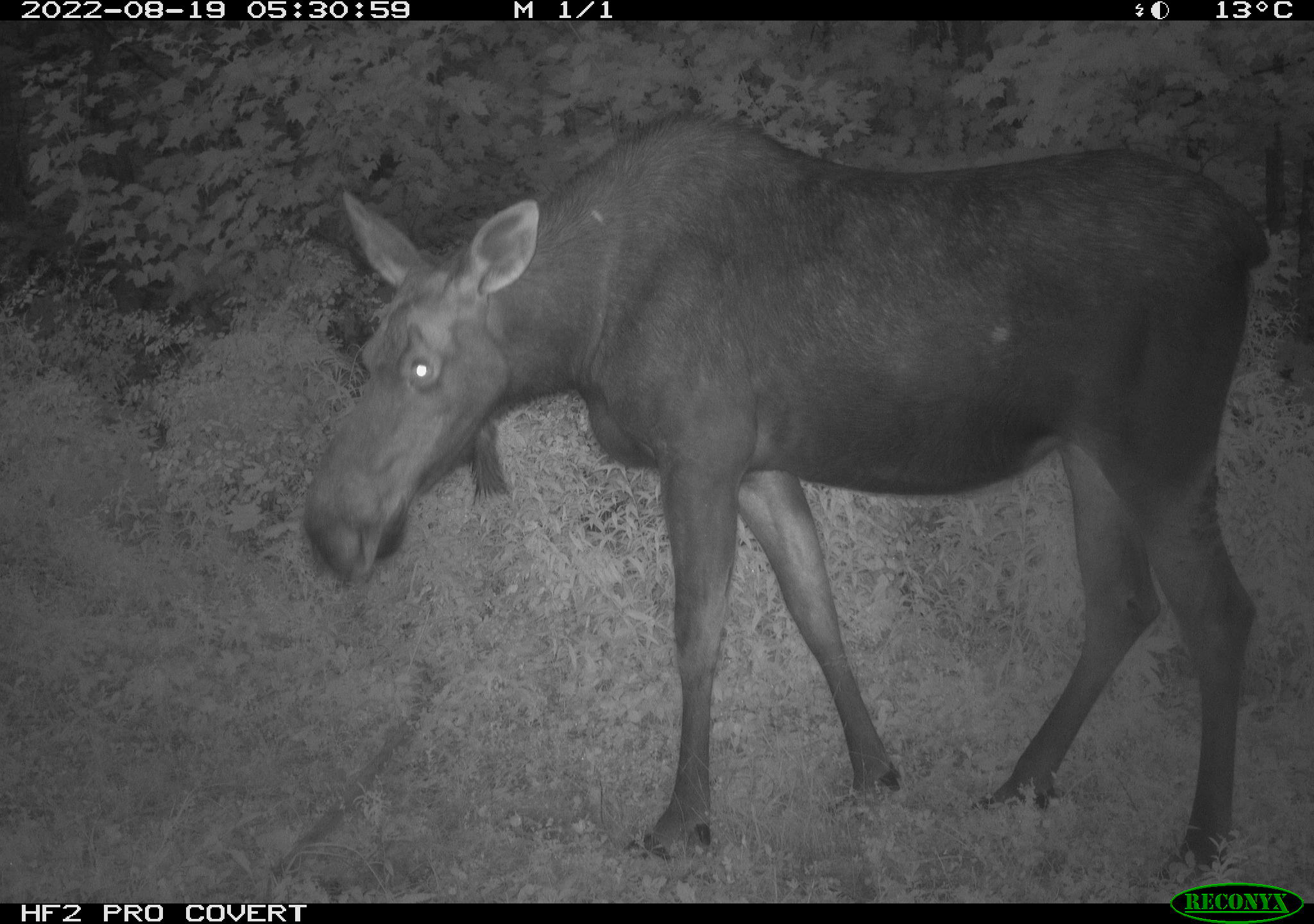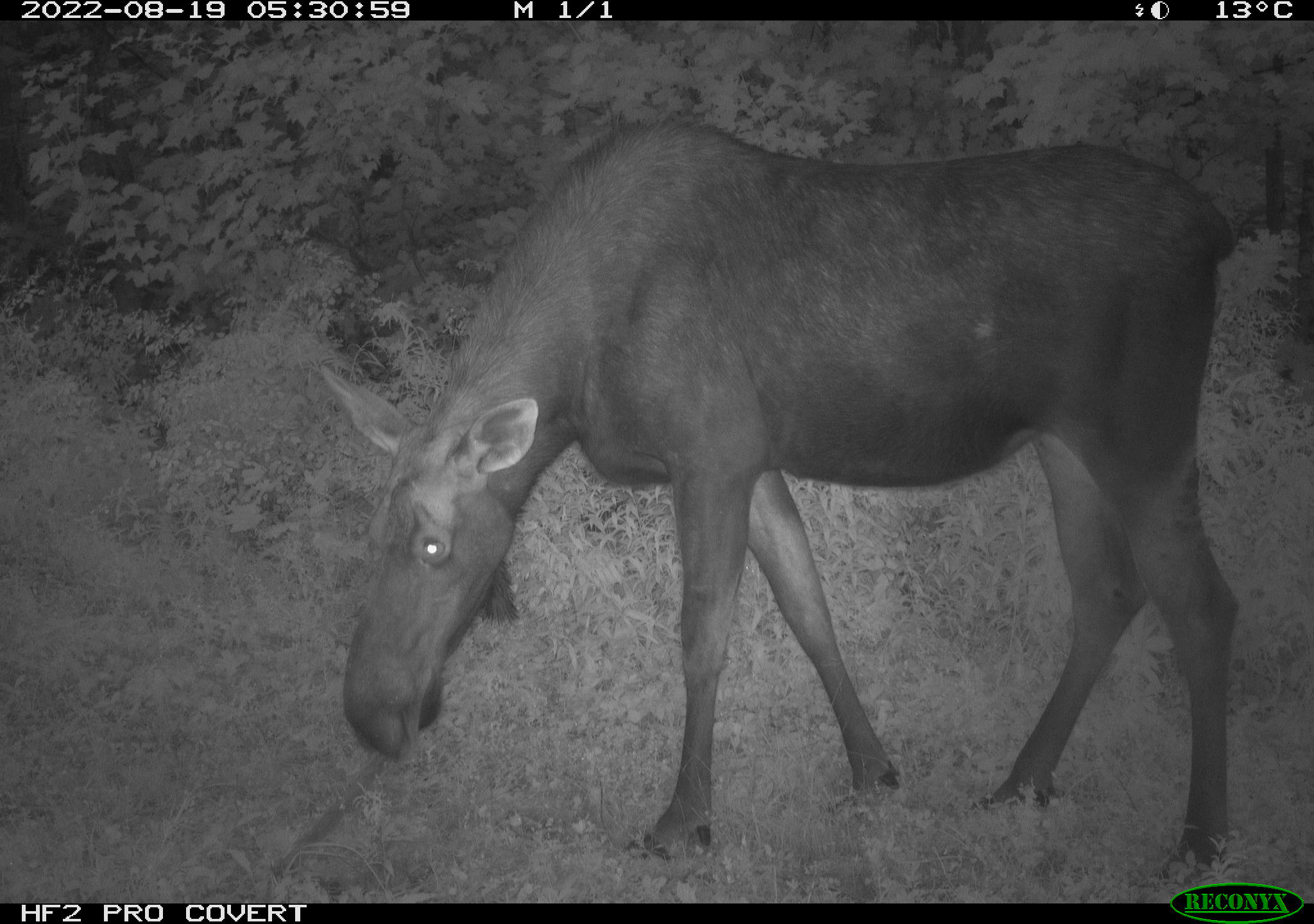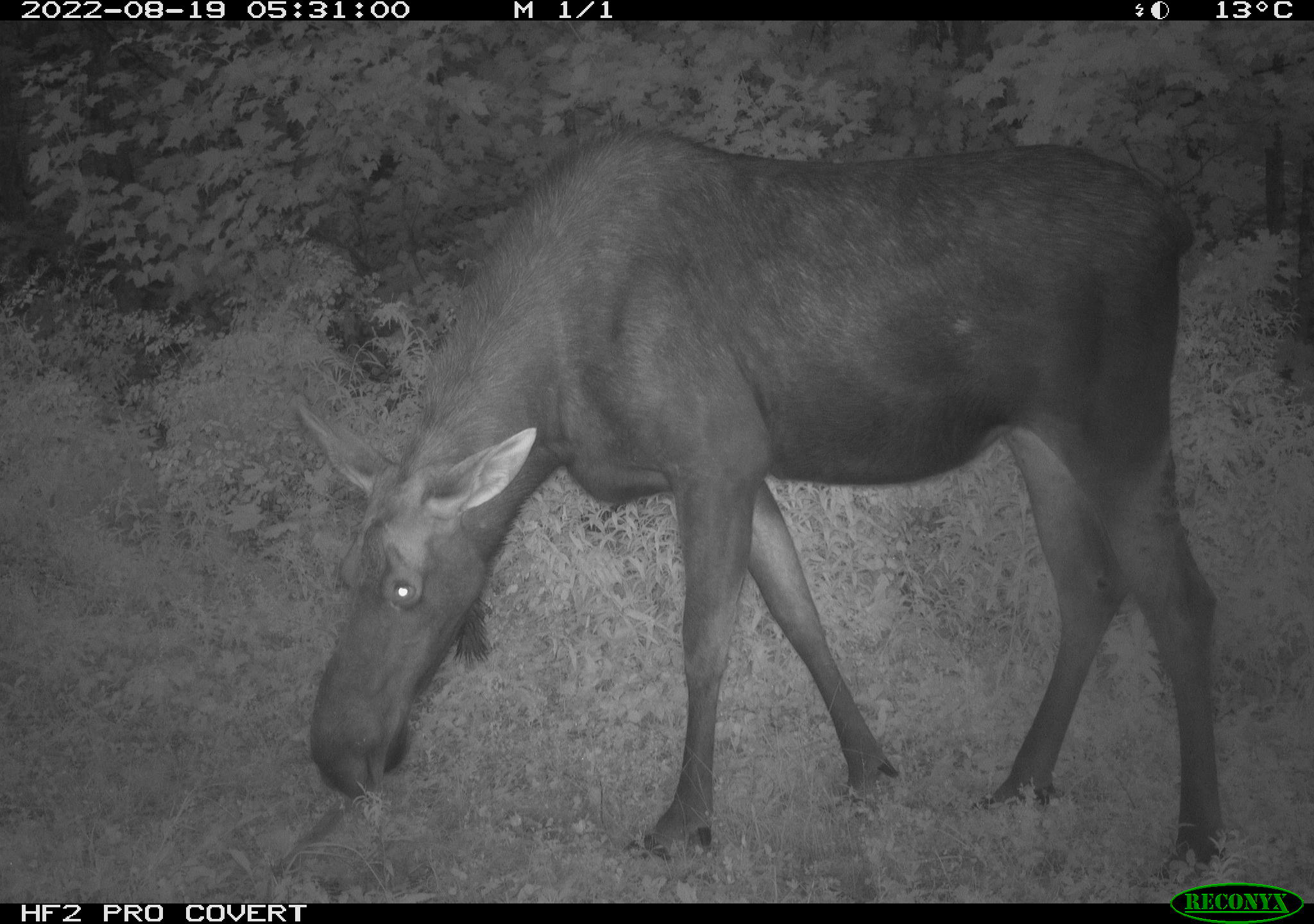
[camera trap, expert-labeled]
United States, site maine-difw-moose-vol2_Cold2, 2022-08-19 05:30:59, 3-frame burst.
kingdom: Animalia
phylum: Chordata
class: Mammalia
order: Artiodactyla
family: Cervidae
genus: Alces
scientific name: Alces alces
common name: moose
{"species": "moose (Alces alces)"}